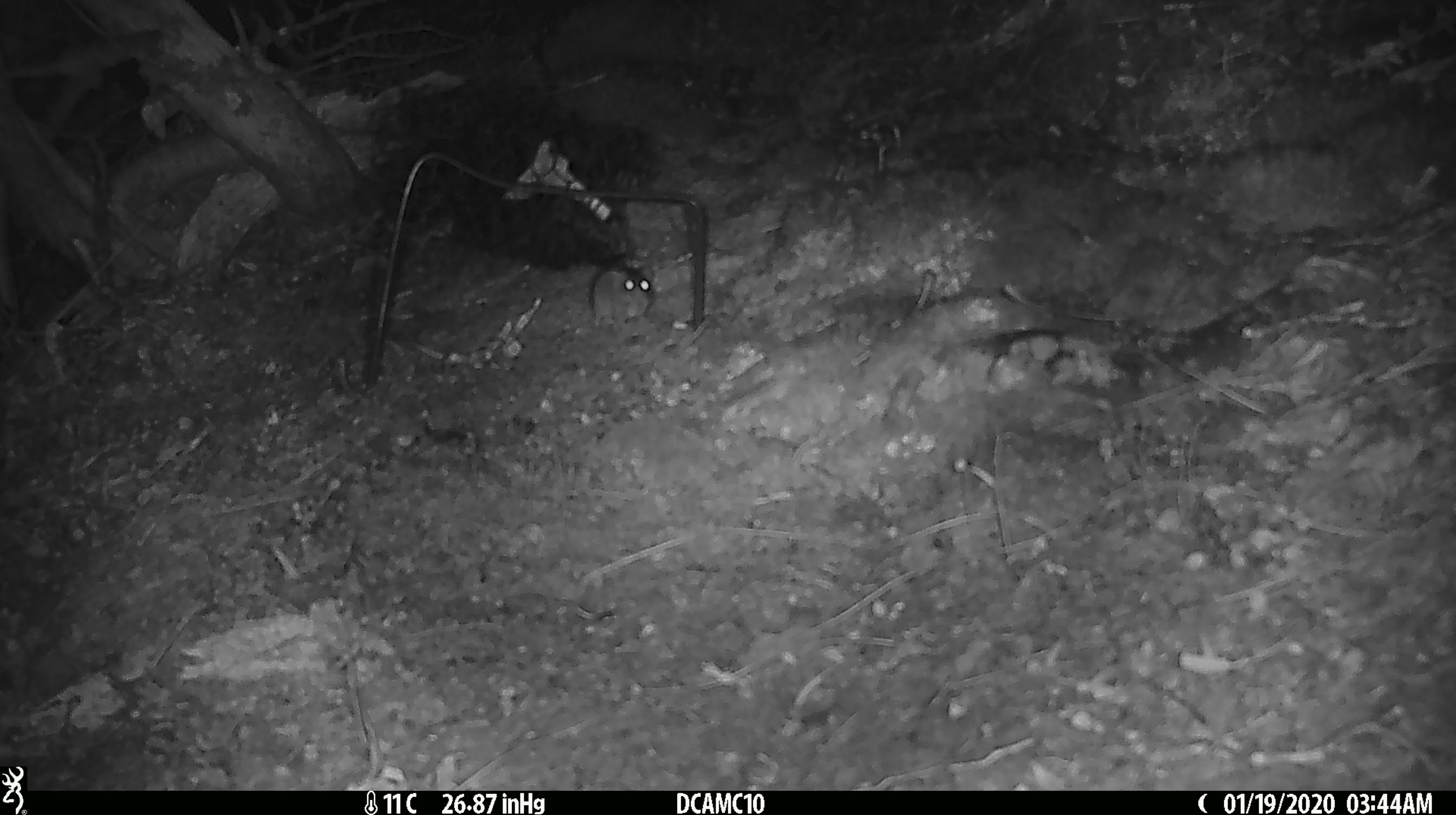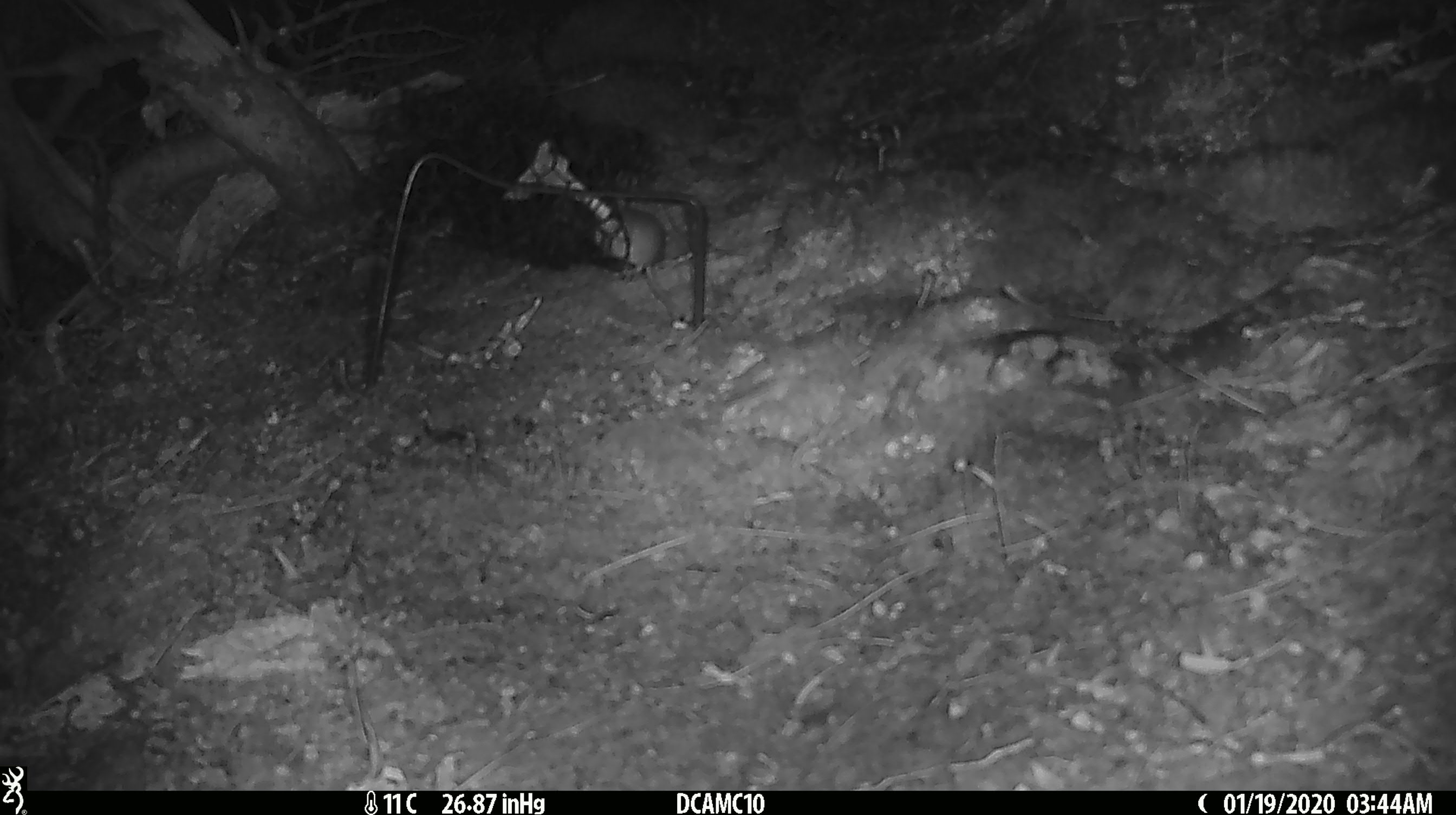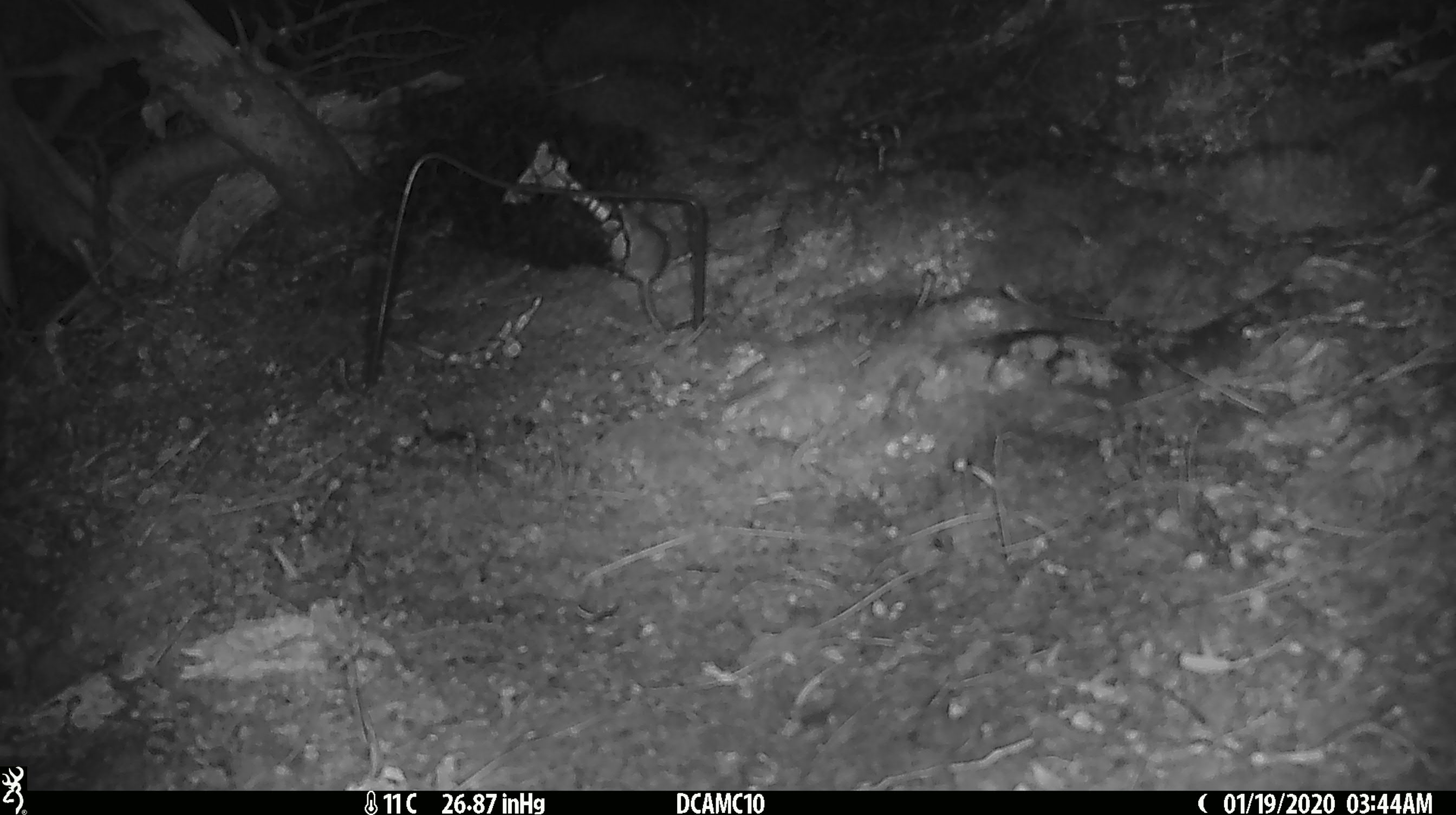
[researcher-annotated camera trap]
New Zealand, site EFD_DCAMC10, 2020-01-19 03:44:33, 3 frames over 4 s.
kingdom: Animalia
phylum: Chordata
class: Mammalia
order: Rodentia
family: Muridae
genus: Mus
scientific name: Mus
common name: mouse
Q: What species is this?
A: Mouse (Mus).